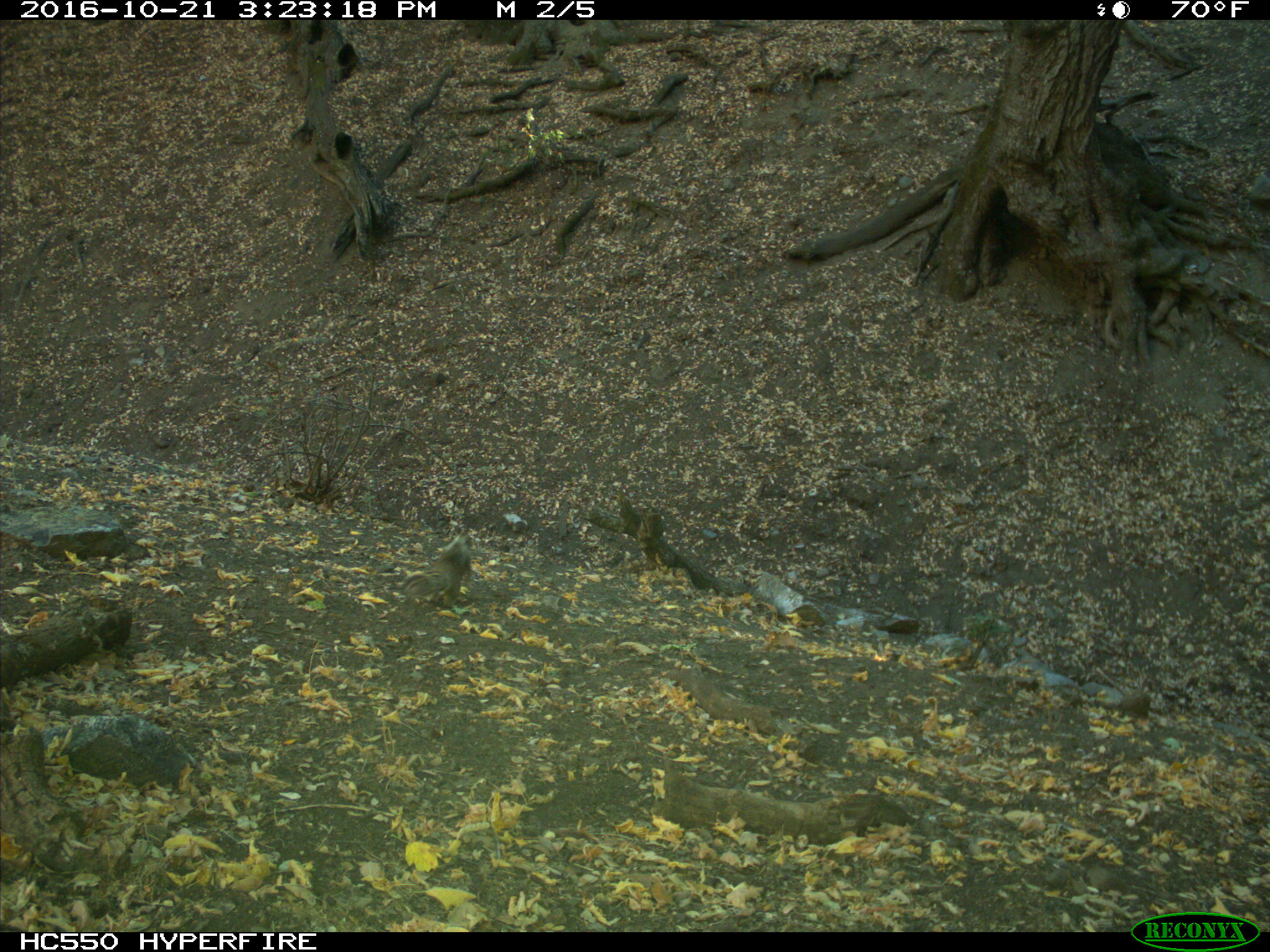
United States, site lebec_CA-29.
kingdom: Animalia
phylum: Chordata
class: Mammalia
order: Rodentia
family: Sciuridae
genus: Otospermophilus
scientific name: Otospermophilus beecheyi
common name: california ground squirrel